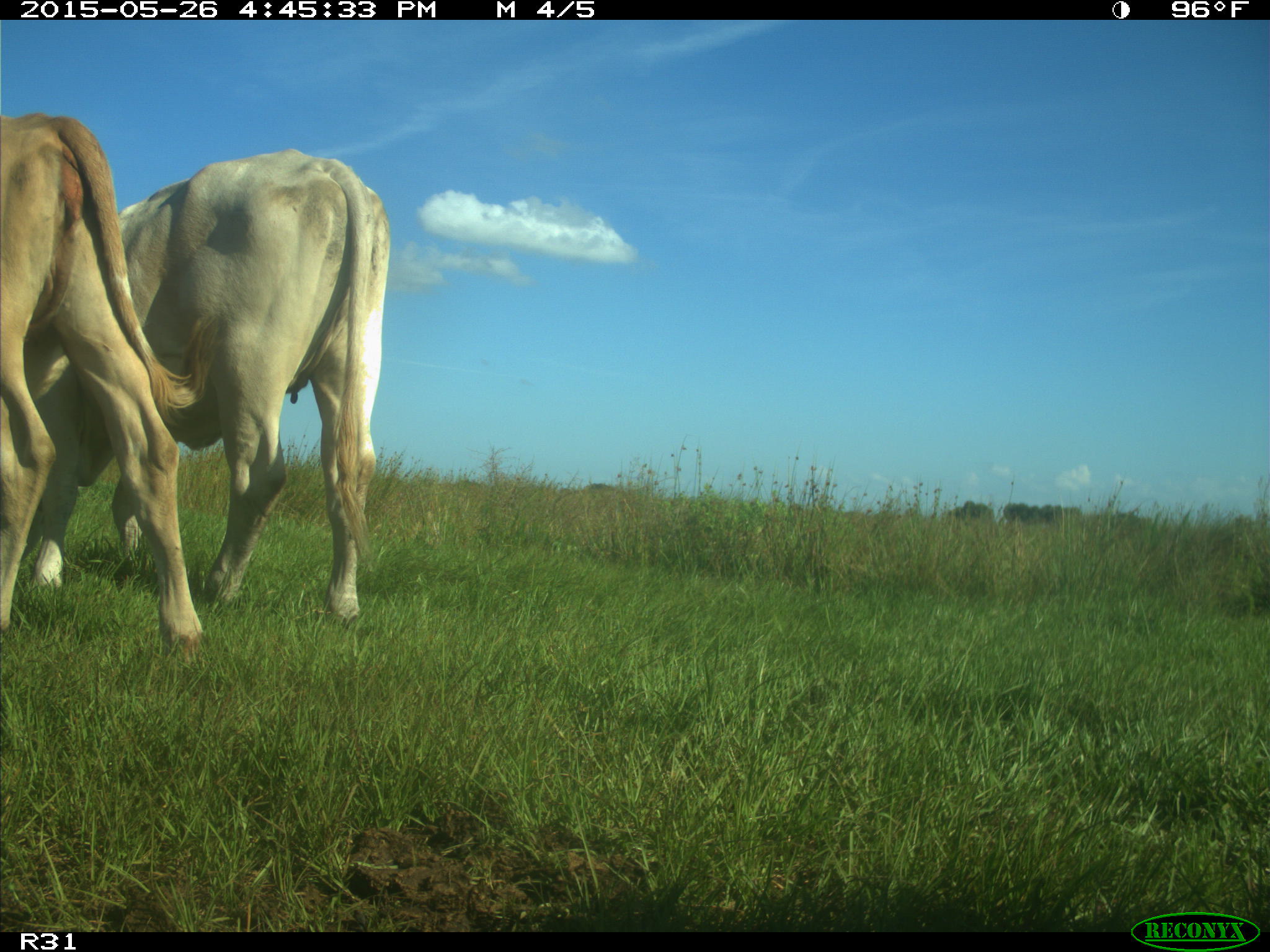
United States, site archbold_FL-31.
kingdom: Animalia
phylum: Chordata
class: Mammalia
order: Artiodactyla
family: Bovidae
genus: Bos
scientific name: Bos taurus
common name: domestic cow